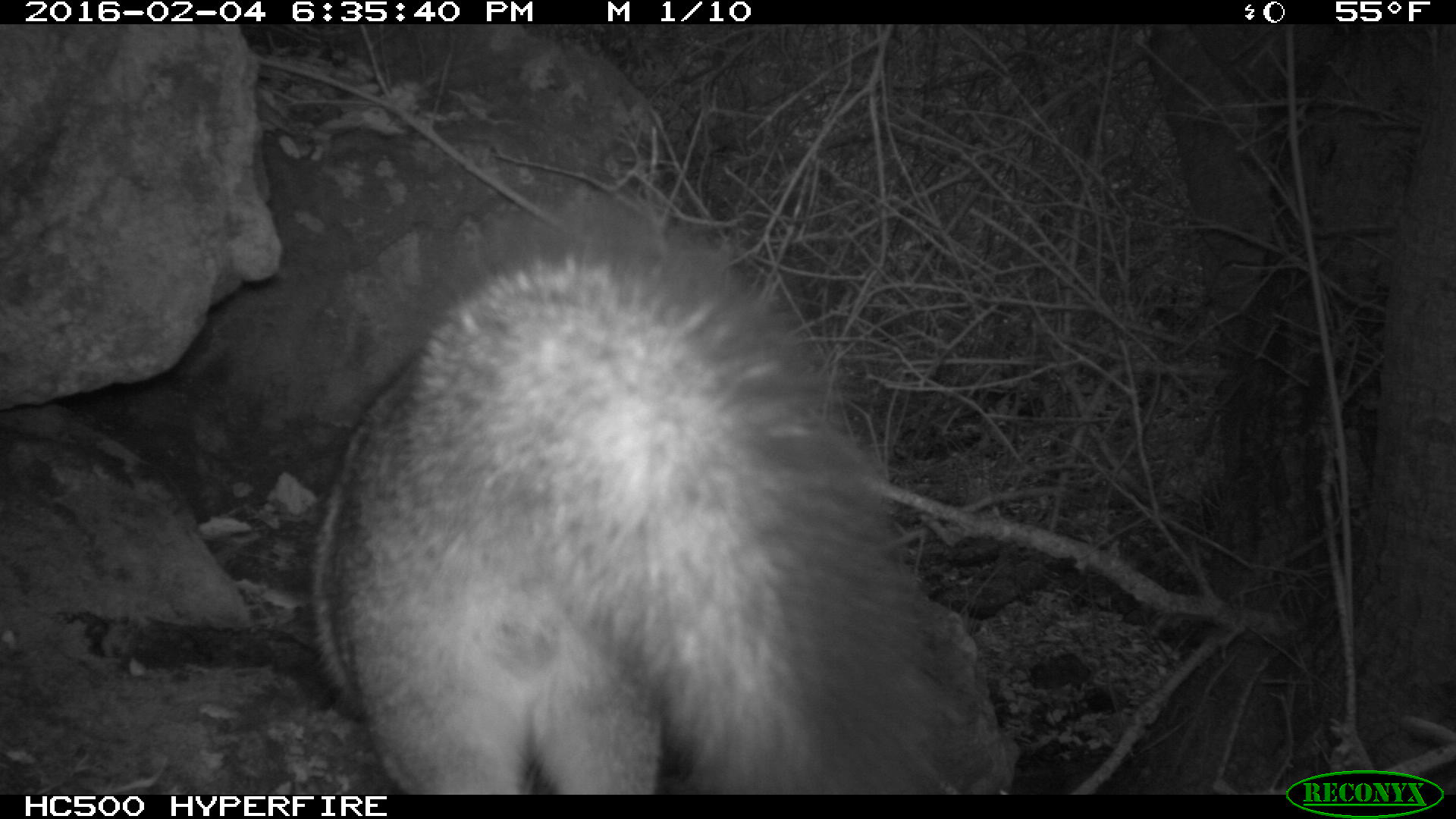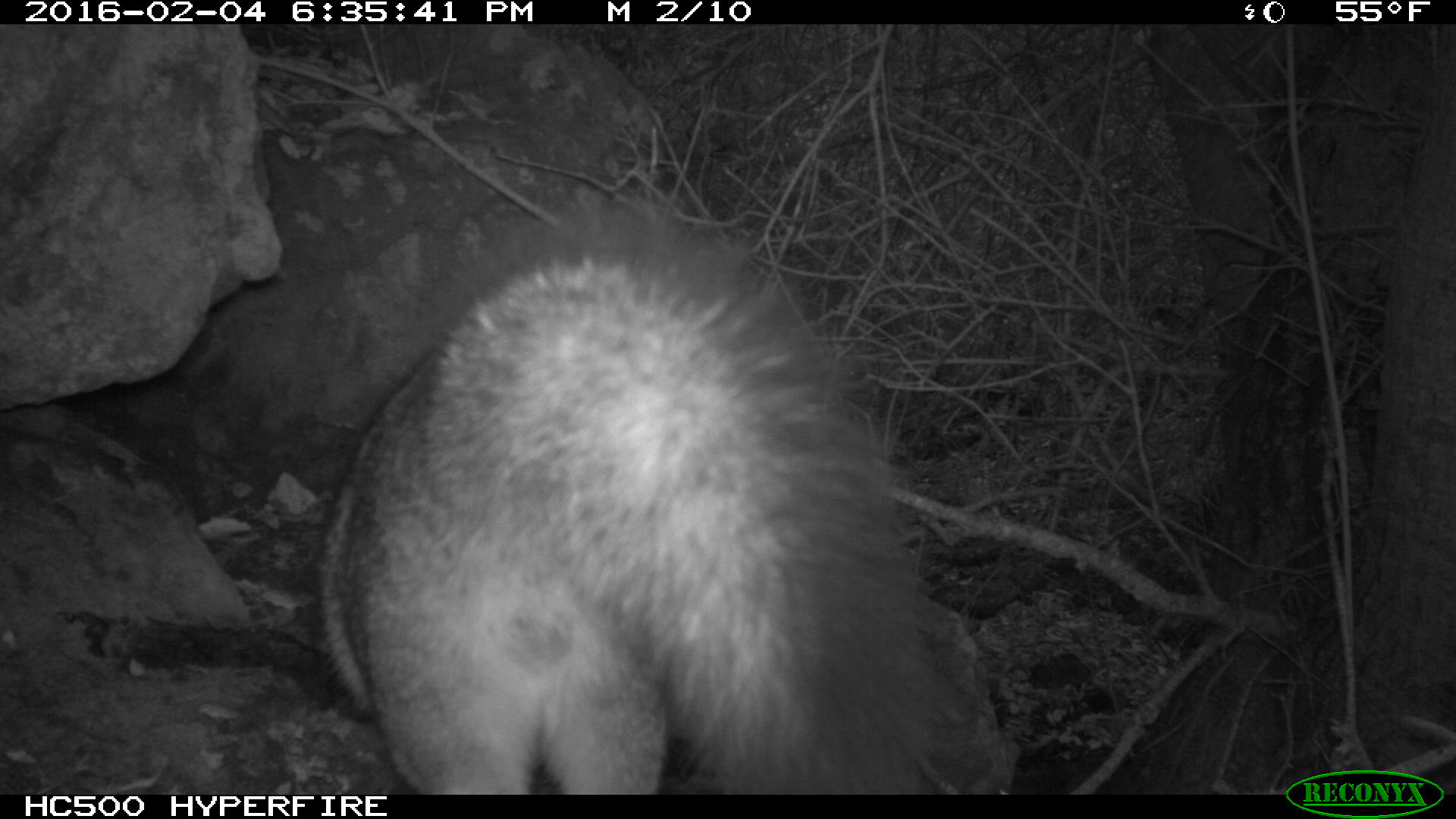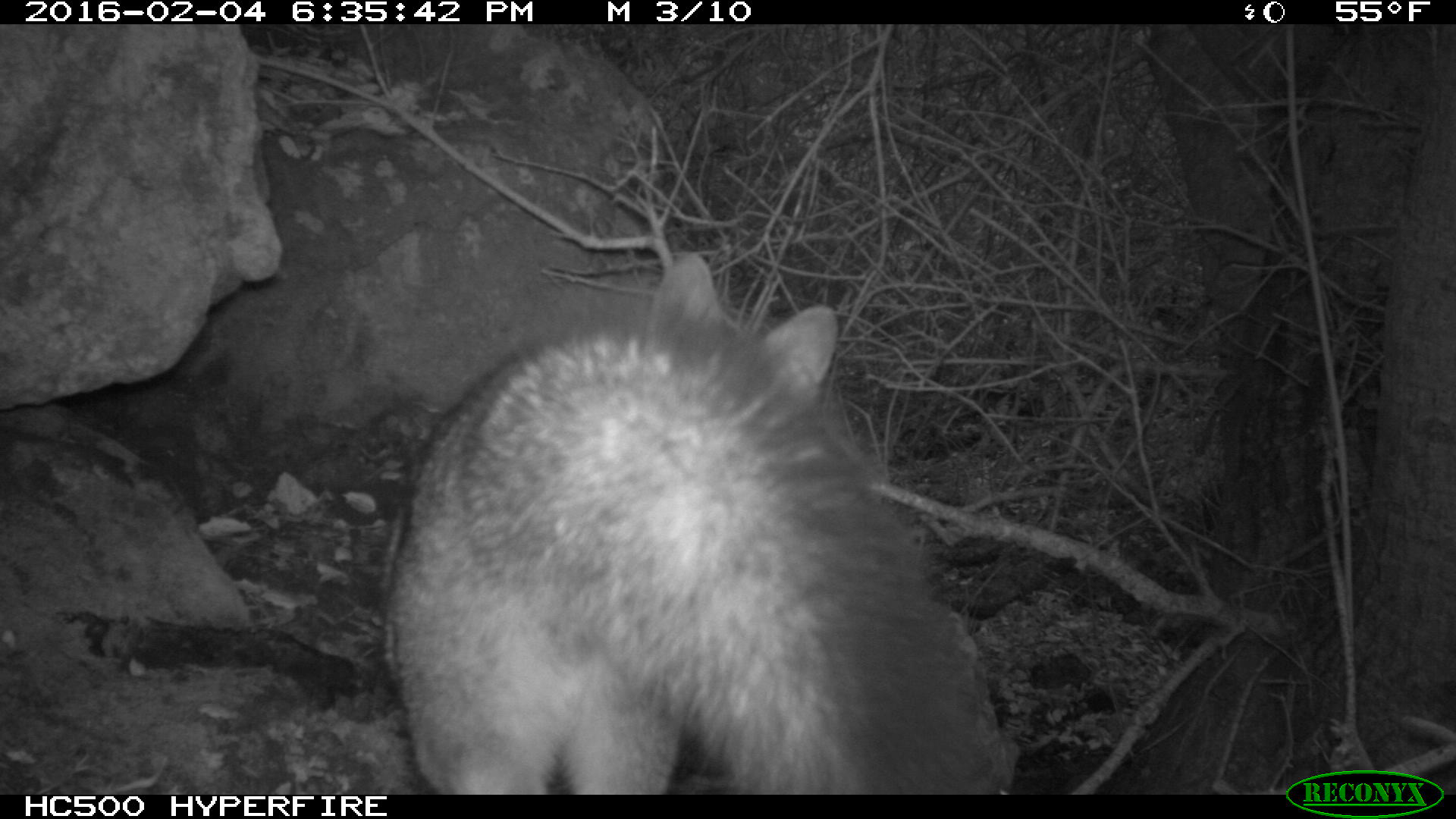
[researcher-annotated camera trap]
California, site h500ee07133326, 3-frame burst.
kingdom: Animalia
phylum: Chordata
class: Mammalia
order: Carnivora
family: Canidae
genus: Urocyon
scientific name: Urocyon littoralis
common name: island fox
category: fox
Fox (island fox) (Urocyon littoralis).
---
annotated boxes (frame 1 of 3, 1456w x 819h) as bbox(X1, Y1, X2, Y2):
fox: bbox(303, 195, 952, 794)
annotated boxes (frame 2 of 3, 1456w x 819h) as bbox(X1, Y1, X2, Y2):
fox: bbox(314, 195, 952, 794)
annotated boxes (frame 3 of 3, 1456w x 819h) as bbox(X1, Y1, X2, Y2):
fox: bbox(378, 253, 999, 794)